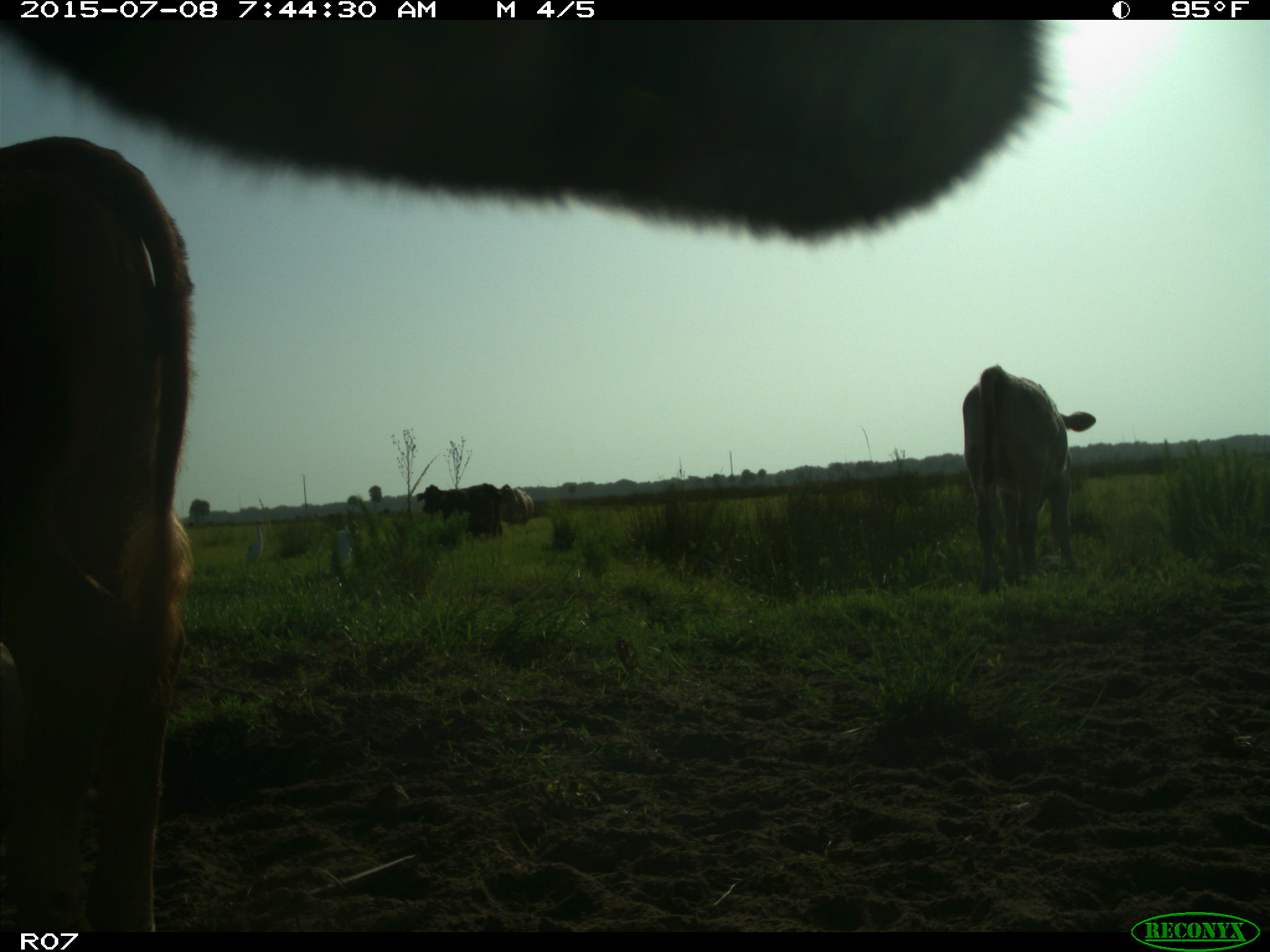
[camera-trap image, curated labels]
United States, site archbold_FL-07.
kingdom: Animalia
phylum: Chordata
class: Mammalia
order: Artiodactyla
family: Bovidae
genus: Bos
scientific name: Bos taurus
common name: domestic cow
Bos taurus (domestic cow).